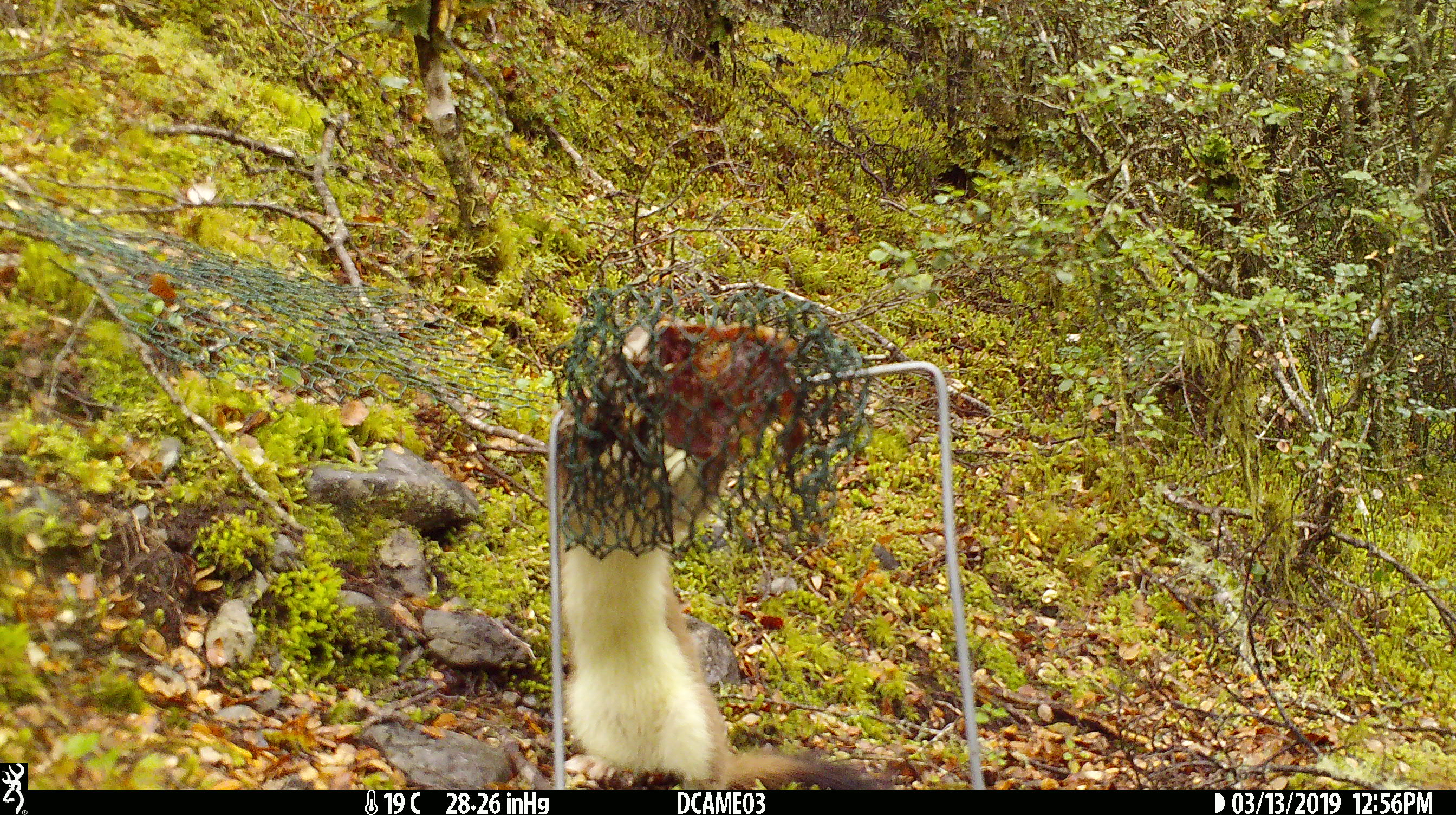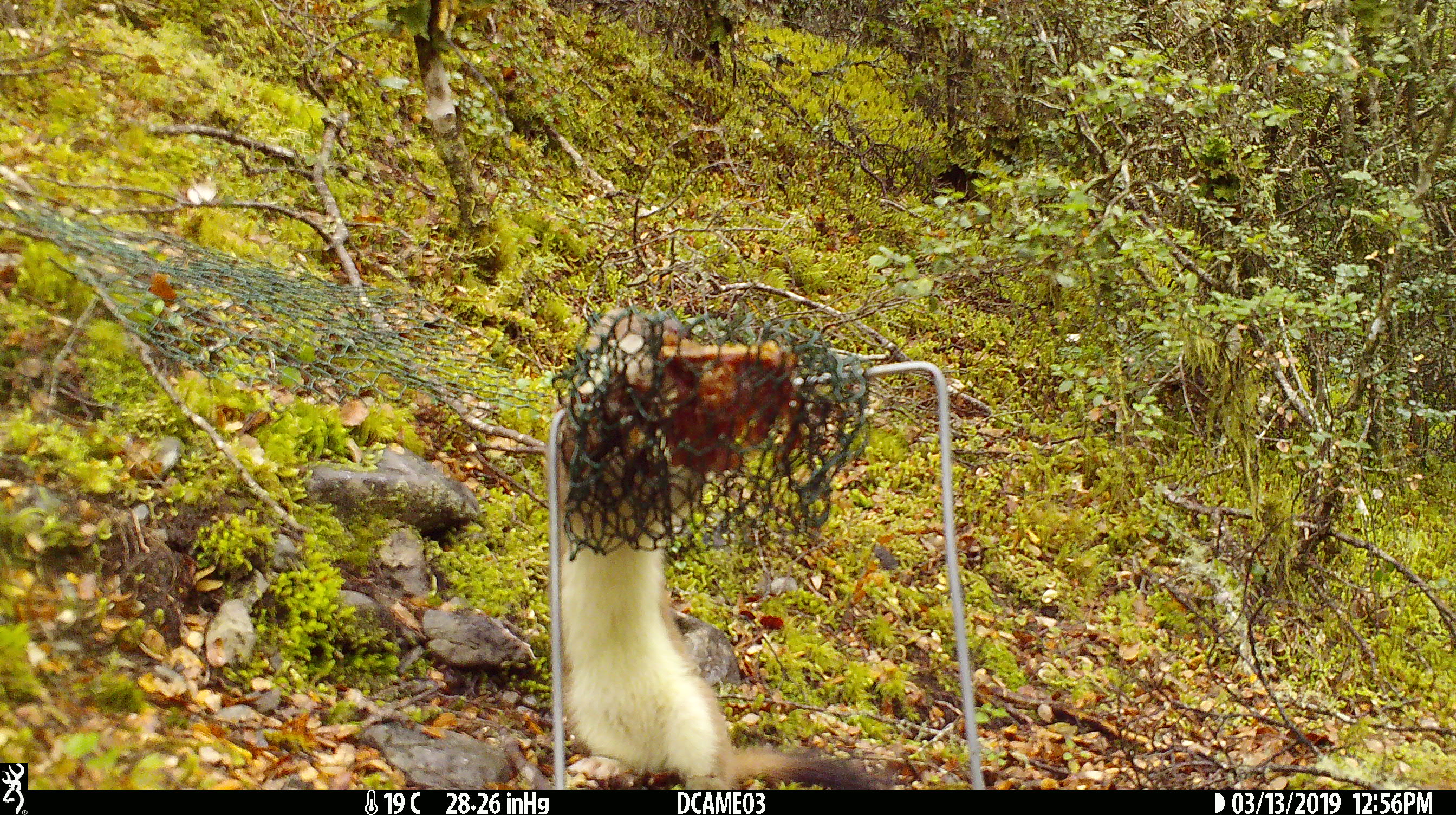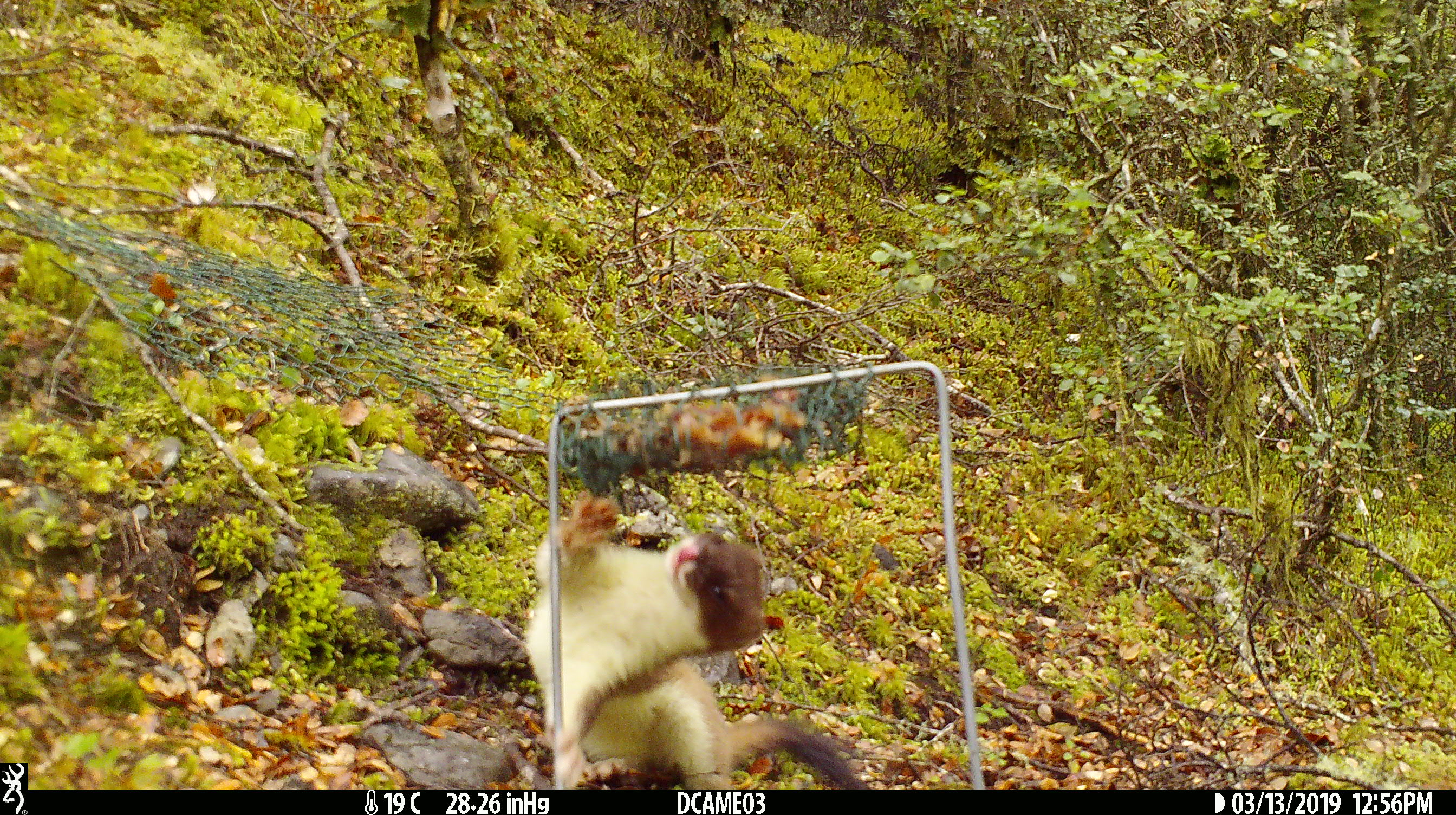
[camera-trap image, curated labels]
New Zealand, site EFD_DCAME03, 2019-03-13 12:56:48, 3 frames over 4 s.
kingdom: Animalia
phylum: Chordata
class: Mammalia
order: Carnivora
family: Mustelidae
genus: Mustela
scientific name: Mustela erminea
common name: stoat